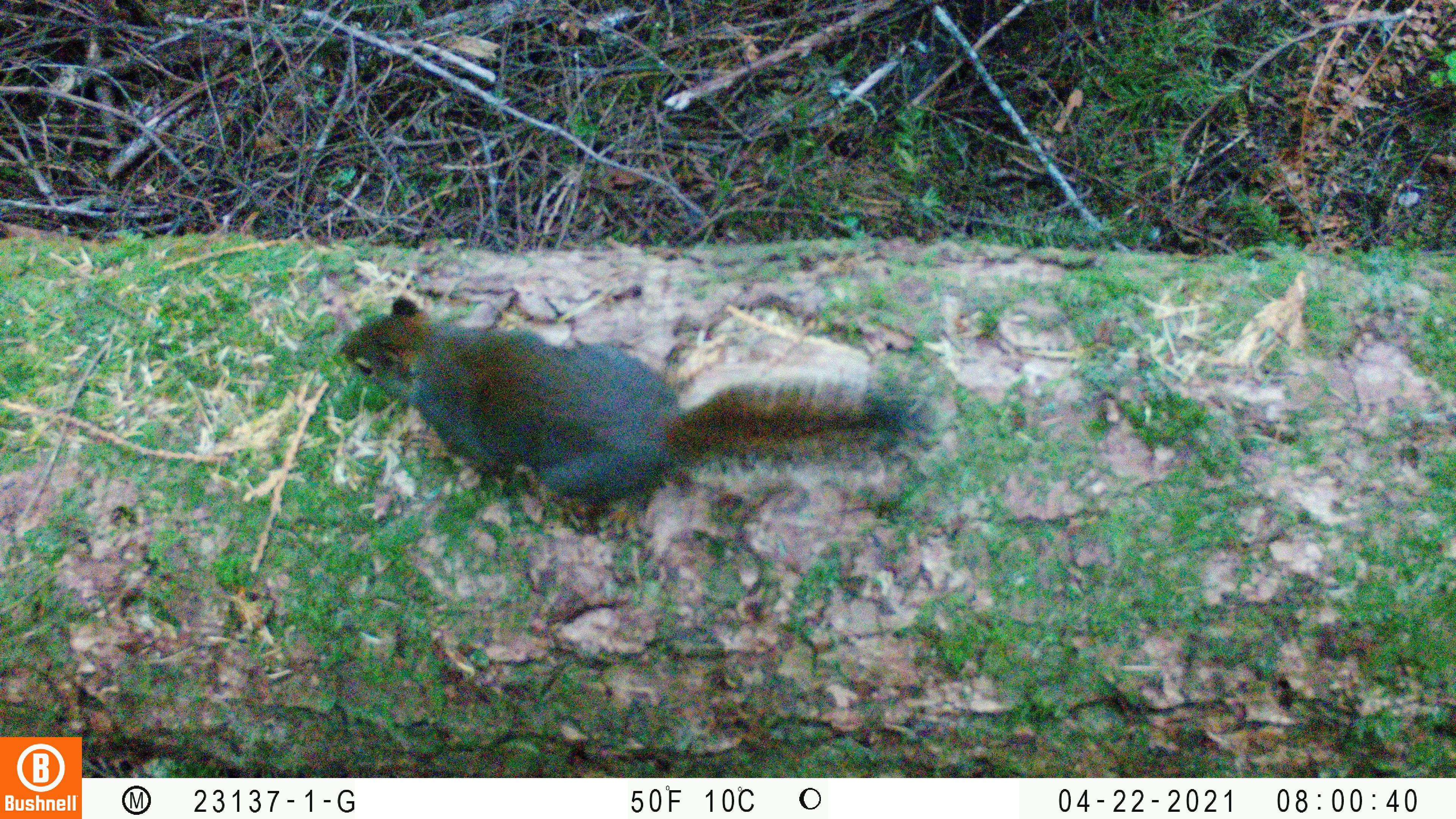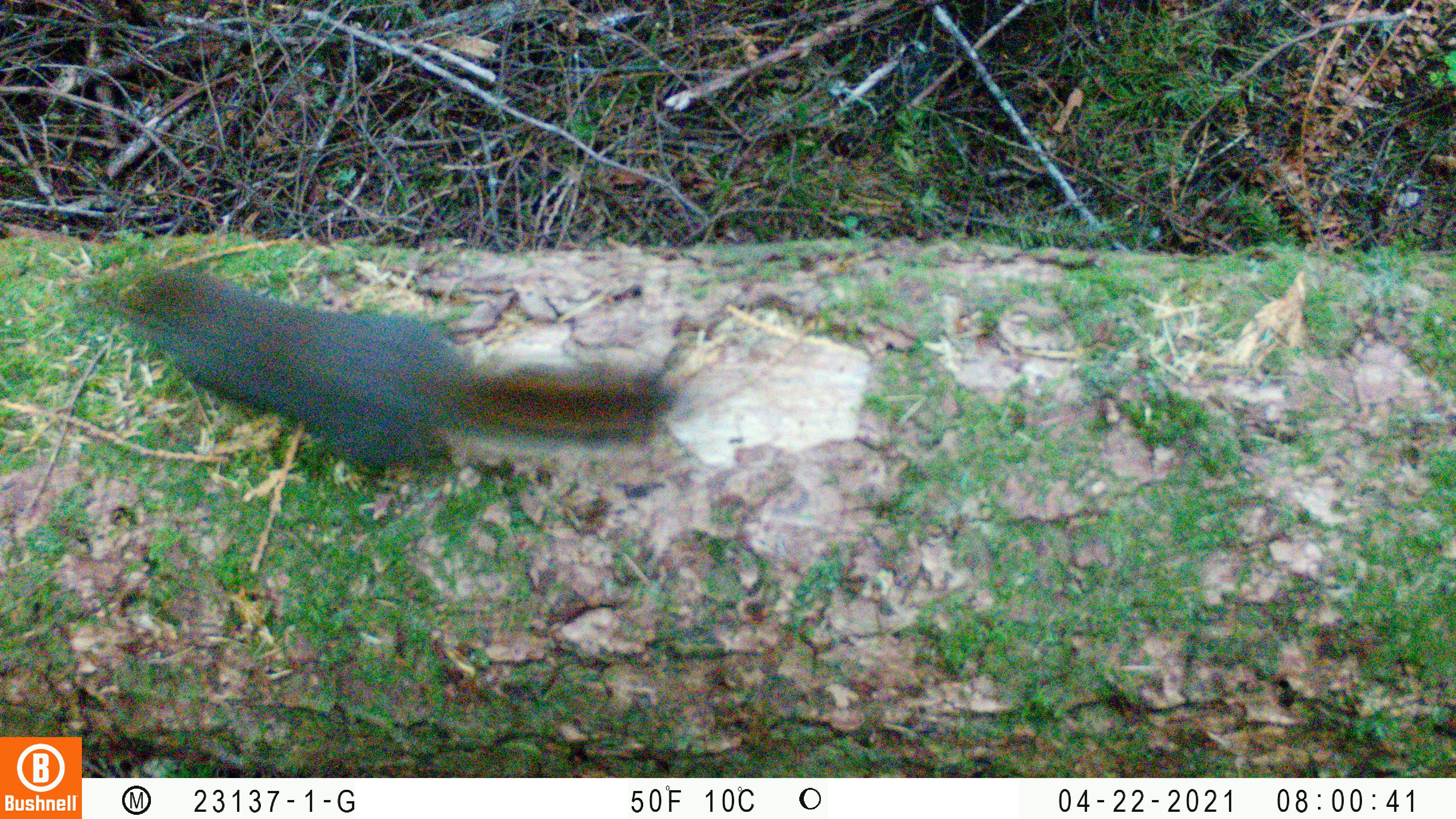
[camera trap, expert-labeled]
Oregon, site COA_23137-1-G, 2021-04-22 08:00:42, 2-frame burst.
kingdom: Animalia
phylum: Chordata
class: Mammalia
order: Rodentia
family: Sciuridae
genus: Tamiasciurus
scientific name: Tamiasciurus douglasii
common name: douglas squirrel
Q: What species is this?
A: Douglas squirrel (Tamiasciurus douglasii).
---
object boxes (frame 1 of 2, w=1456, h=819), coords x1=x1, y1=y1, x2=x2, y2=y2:
douglas squirrel: x1=320, y1=285, x2=939, y2=547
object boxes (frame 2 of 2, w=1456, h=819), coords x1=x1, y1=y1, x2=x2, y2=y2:
douglas squirrel: x1=107, y1=262, x2=692, y2=514